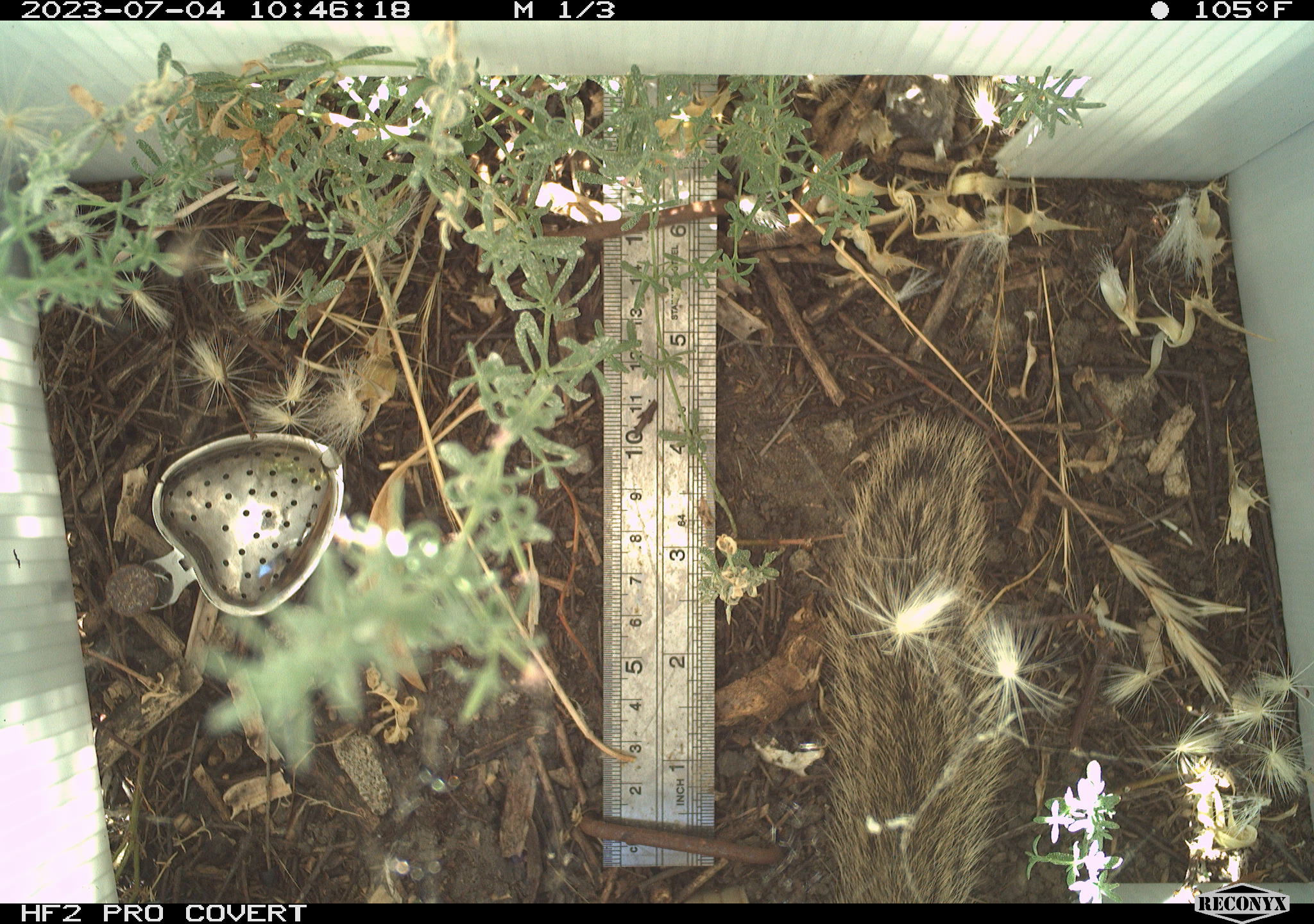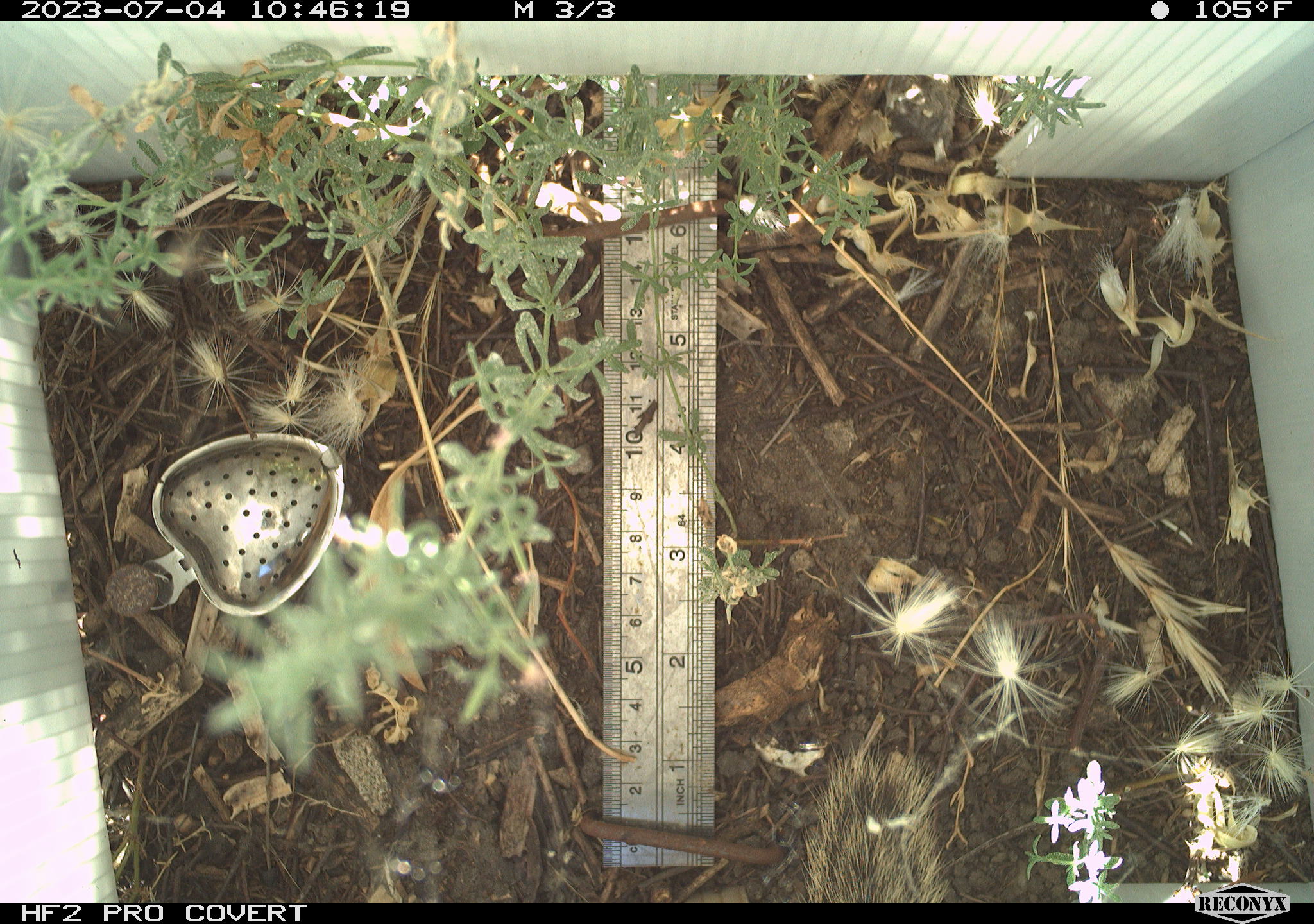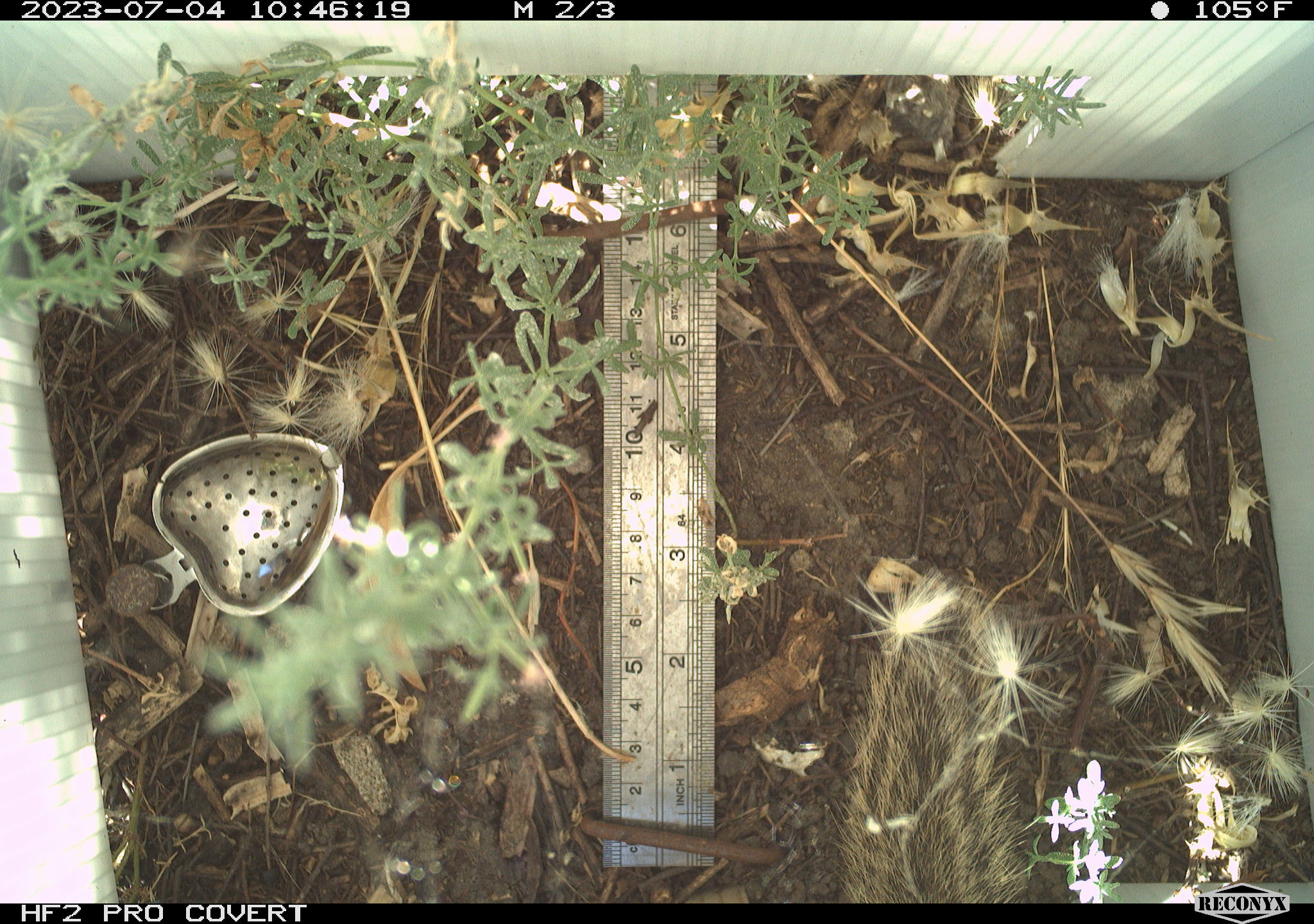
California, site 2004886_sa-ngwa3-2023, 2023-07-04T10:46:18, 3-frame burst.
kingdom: Animalia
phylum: Chordata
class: Mammalia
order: Rodentia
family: Sciuridae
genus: Otospermophilus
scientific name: Otospermophilus beecheyi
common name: california ground squirrel